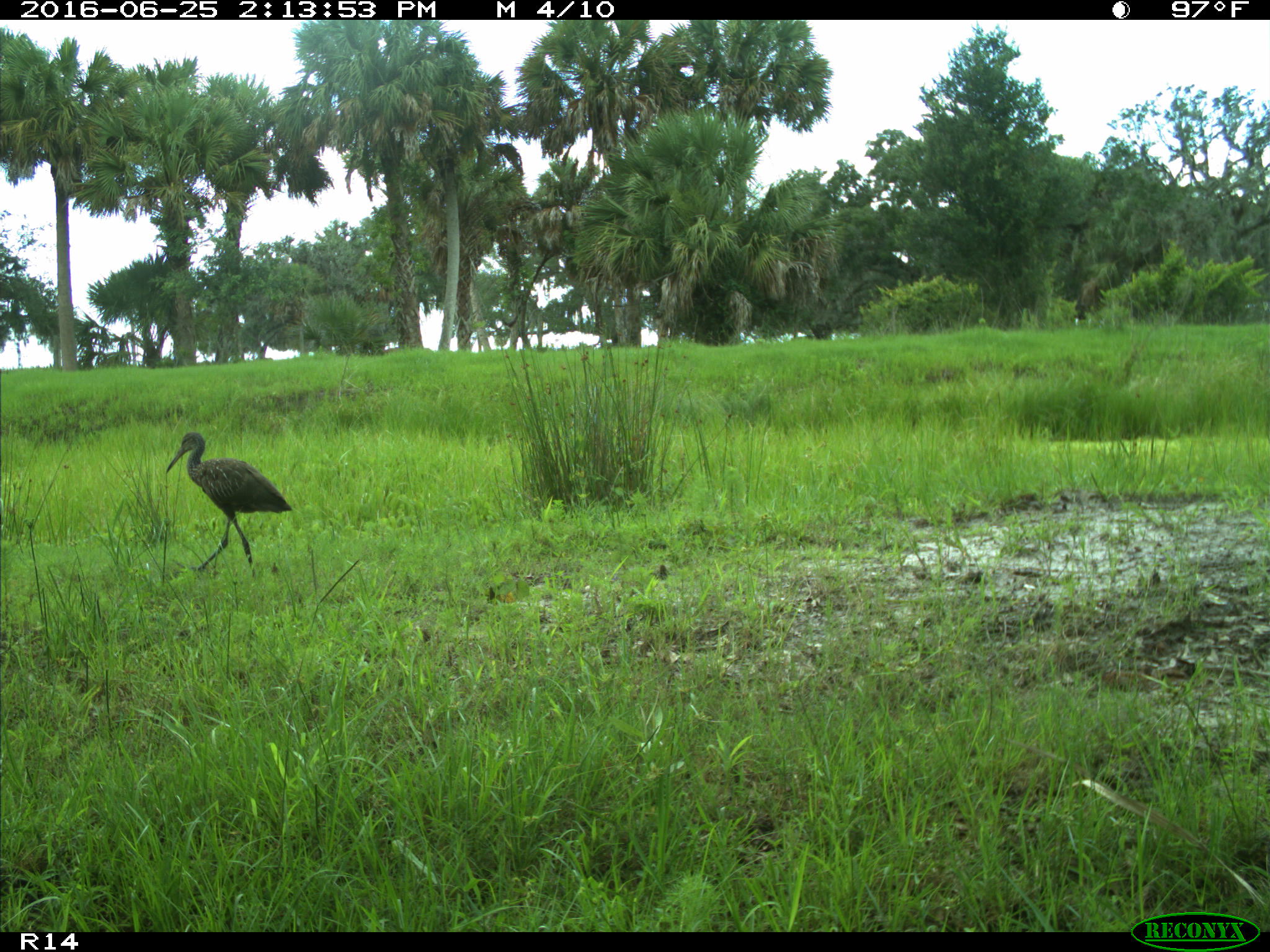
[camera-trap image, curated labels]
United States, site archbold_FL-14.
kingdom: Animalia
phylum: Chordata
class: Aves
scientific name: Aves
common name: birds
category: unidentified bird